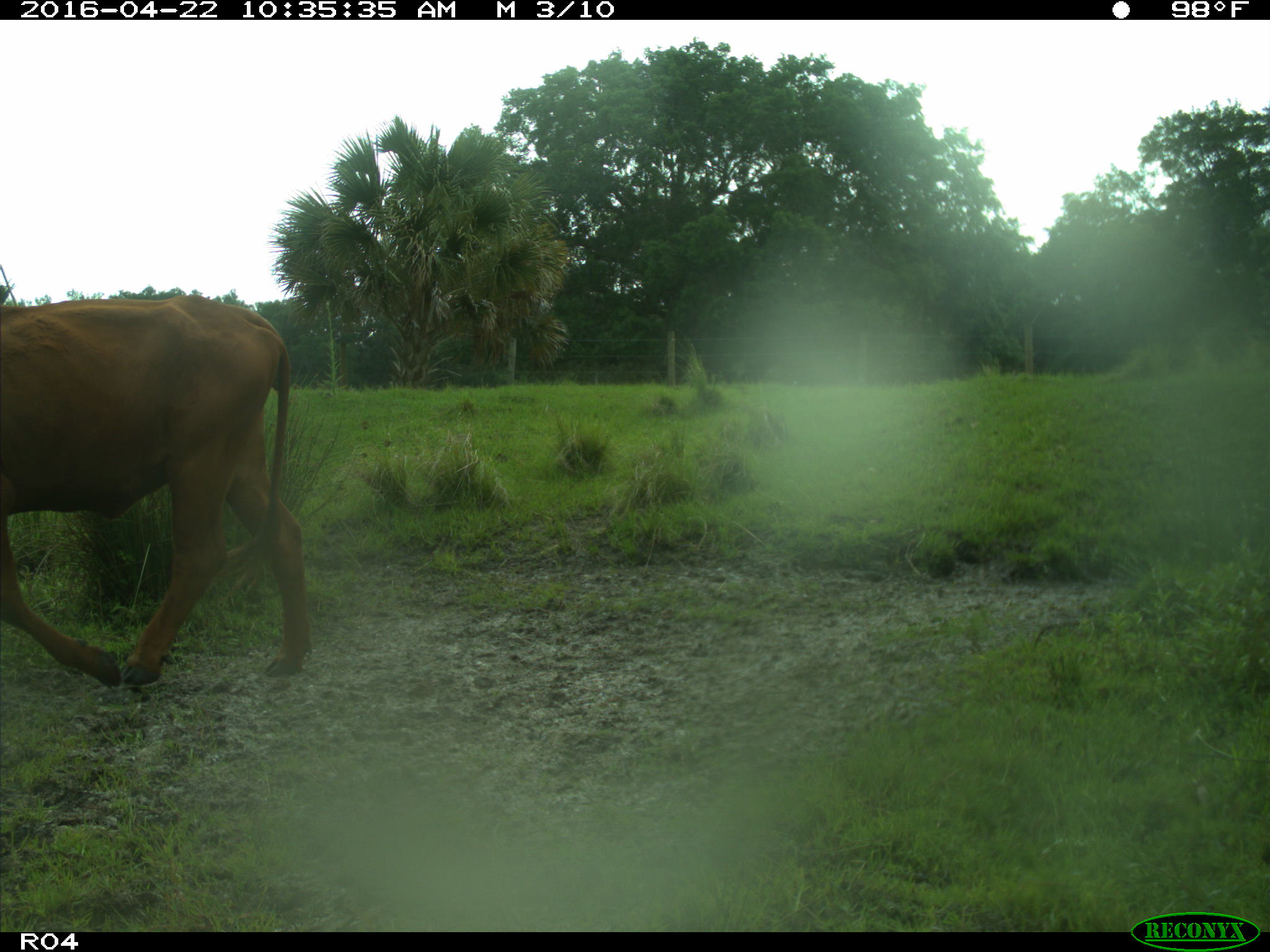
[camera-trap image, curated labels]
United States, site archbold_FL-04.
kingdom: Animalia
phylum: Chordata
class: Mammalia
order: Artiodactyla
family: Bovidae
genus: Bos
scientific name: Bos taurus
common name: domestic cow